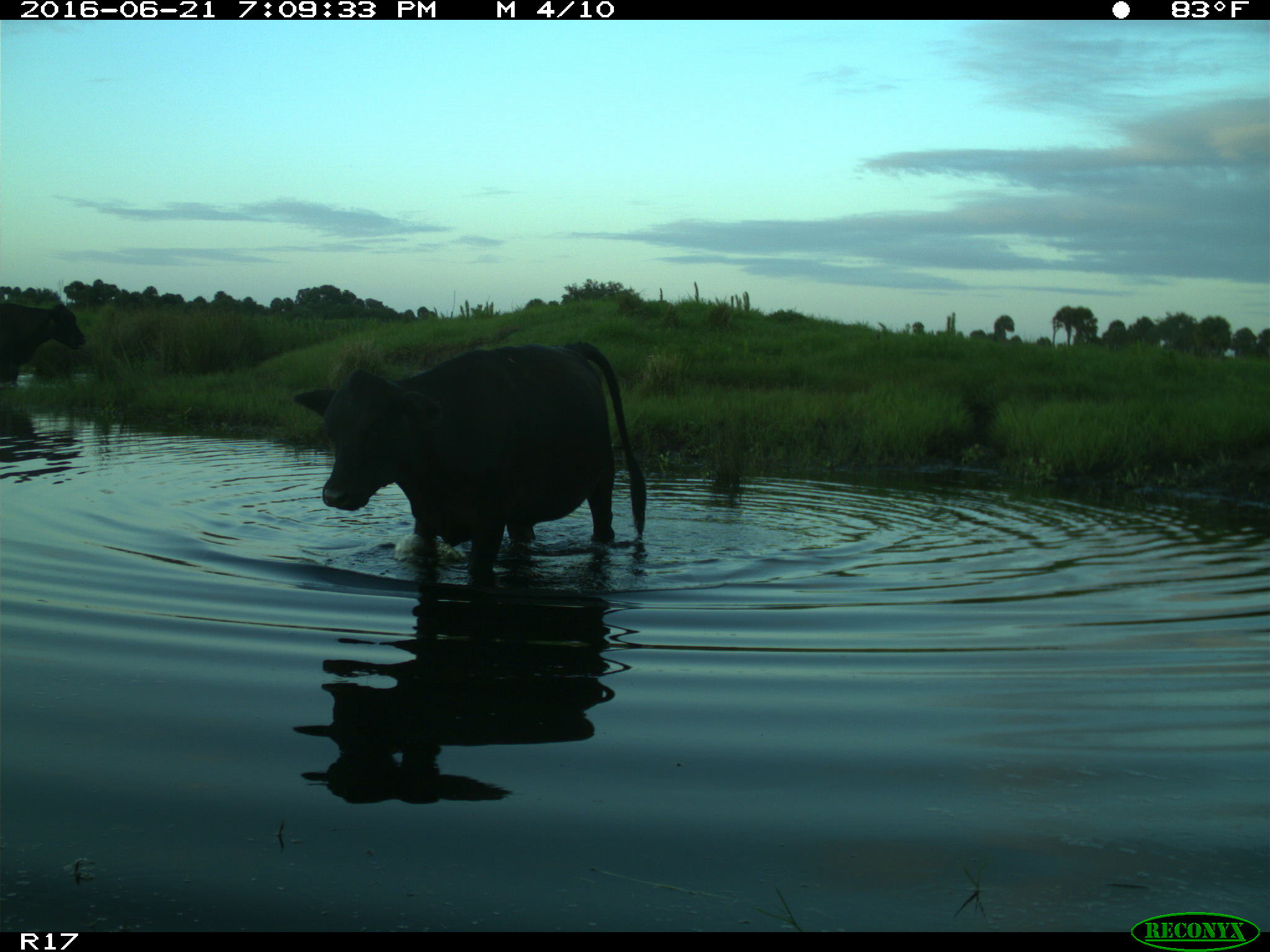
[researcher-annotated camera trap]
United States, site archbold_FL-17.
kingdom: Animalia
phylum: Chordata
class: Mammalia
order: Artiodactyla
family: Bovidae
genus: Bos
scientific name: Bos taurus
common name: domestic cow